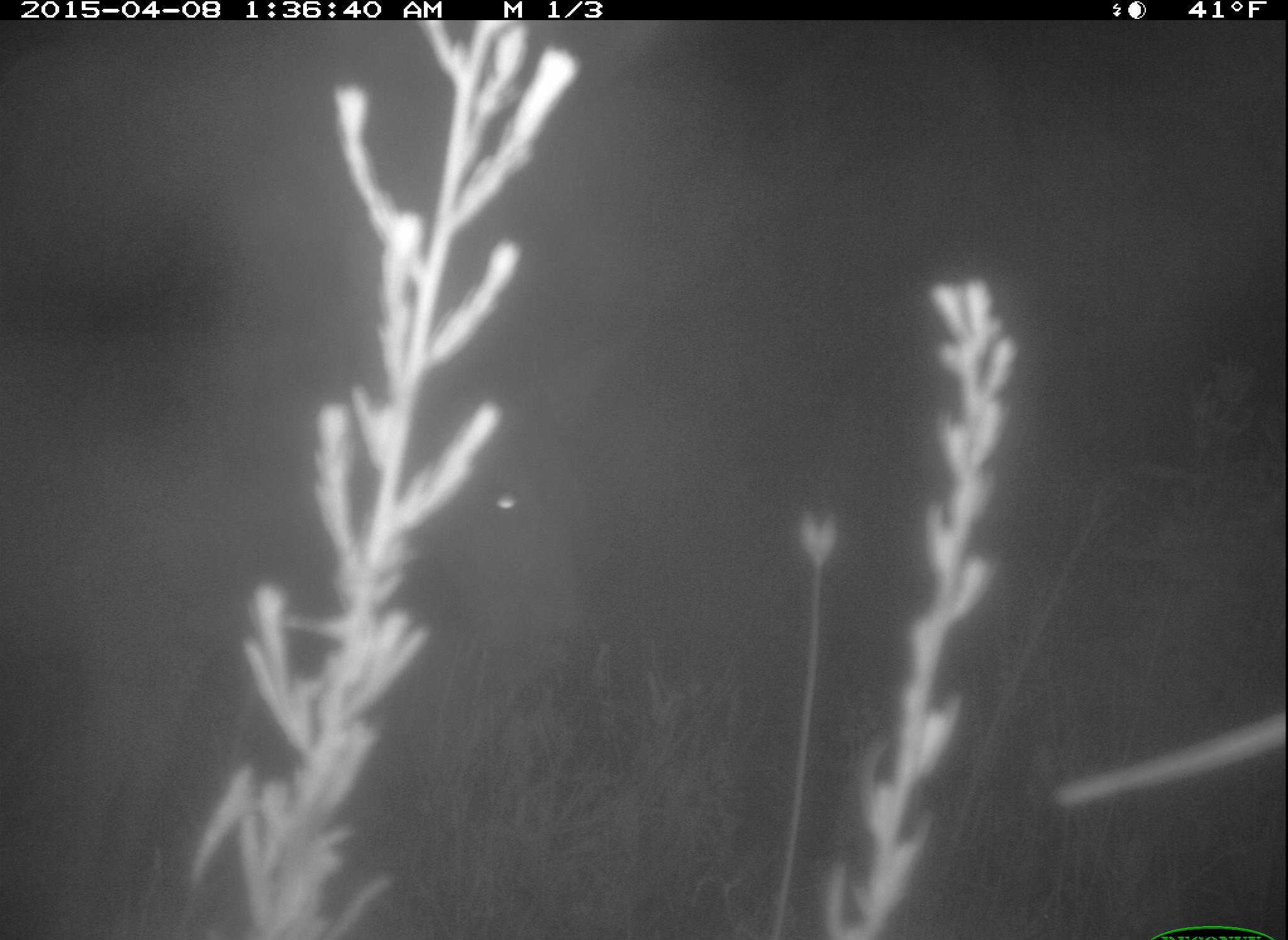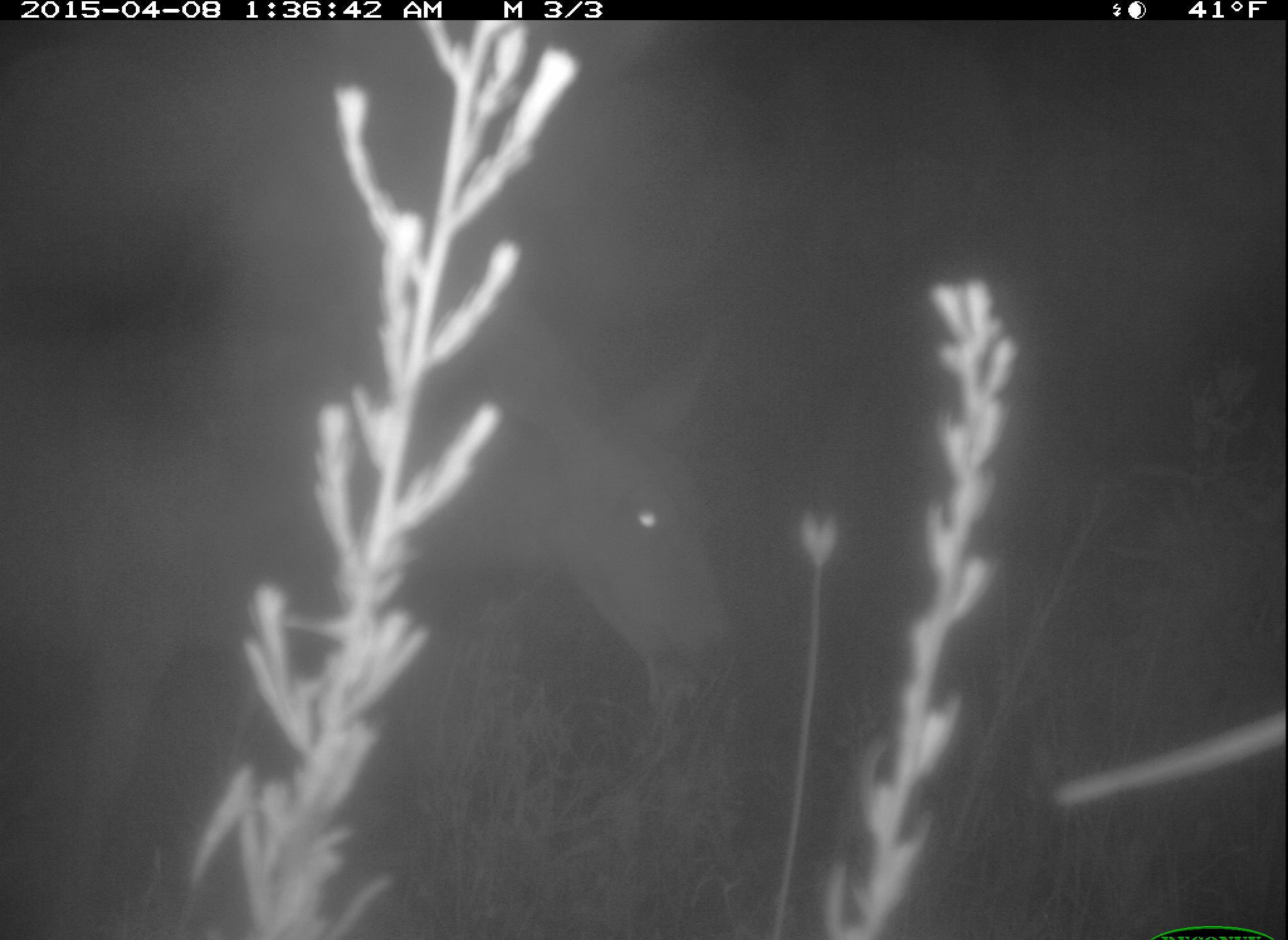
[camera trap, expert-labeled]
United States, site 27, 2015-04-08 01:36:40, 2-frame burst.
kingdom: Animalia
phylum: Chordata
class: Mammalia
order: Artiodactyla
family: Cervidae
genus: Odocoileus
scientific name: Odocoileus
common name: deer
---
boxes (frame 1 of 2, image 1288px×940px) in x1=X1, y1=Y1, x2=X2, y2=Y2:
deer: x1=0, y1=321, x2=646, y2=938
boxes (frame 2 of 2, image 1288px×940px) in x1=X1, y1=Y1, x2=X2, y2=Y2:
deer: x1=0, y1=268, x2=733, y2=937